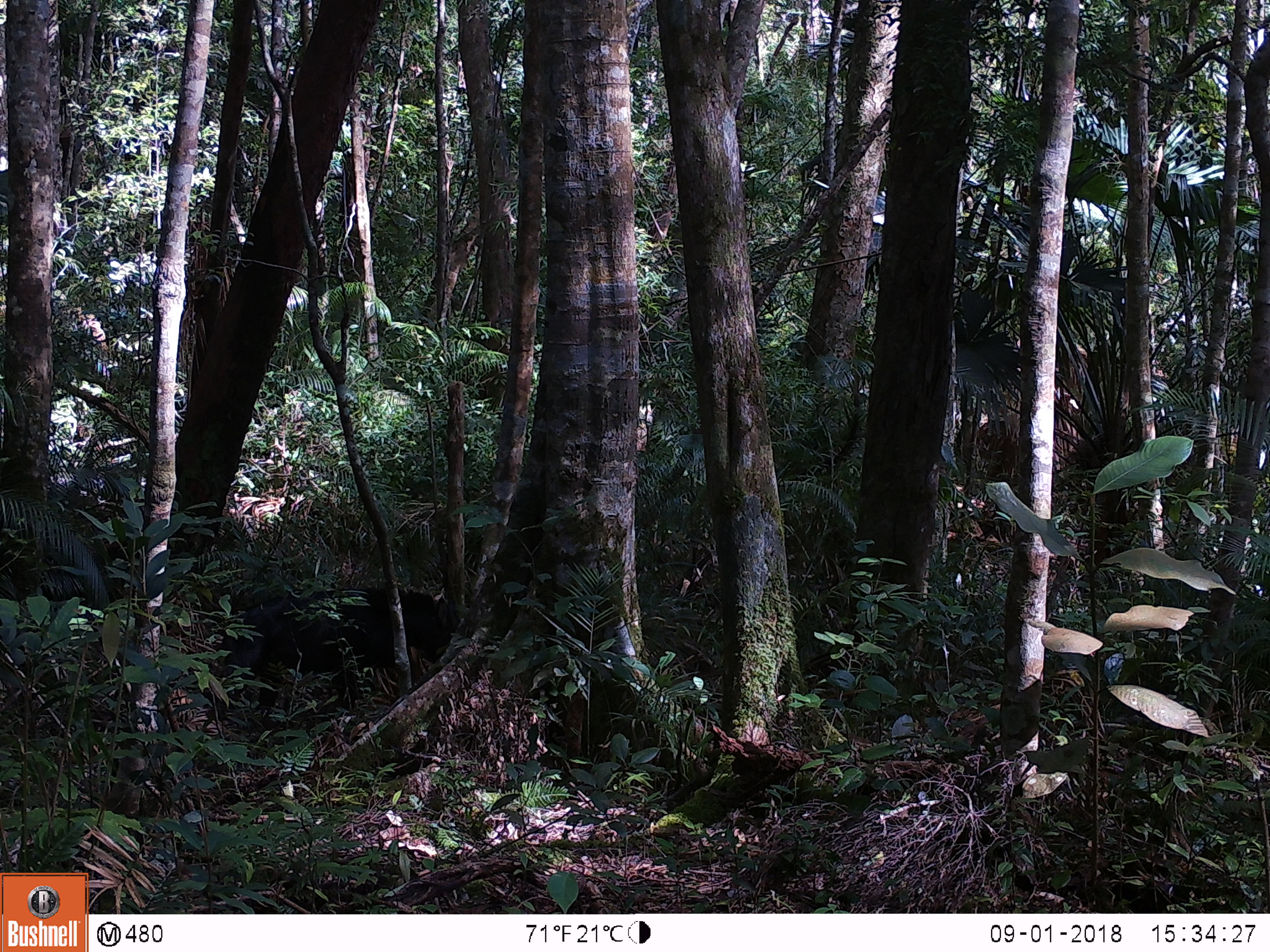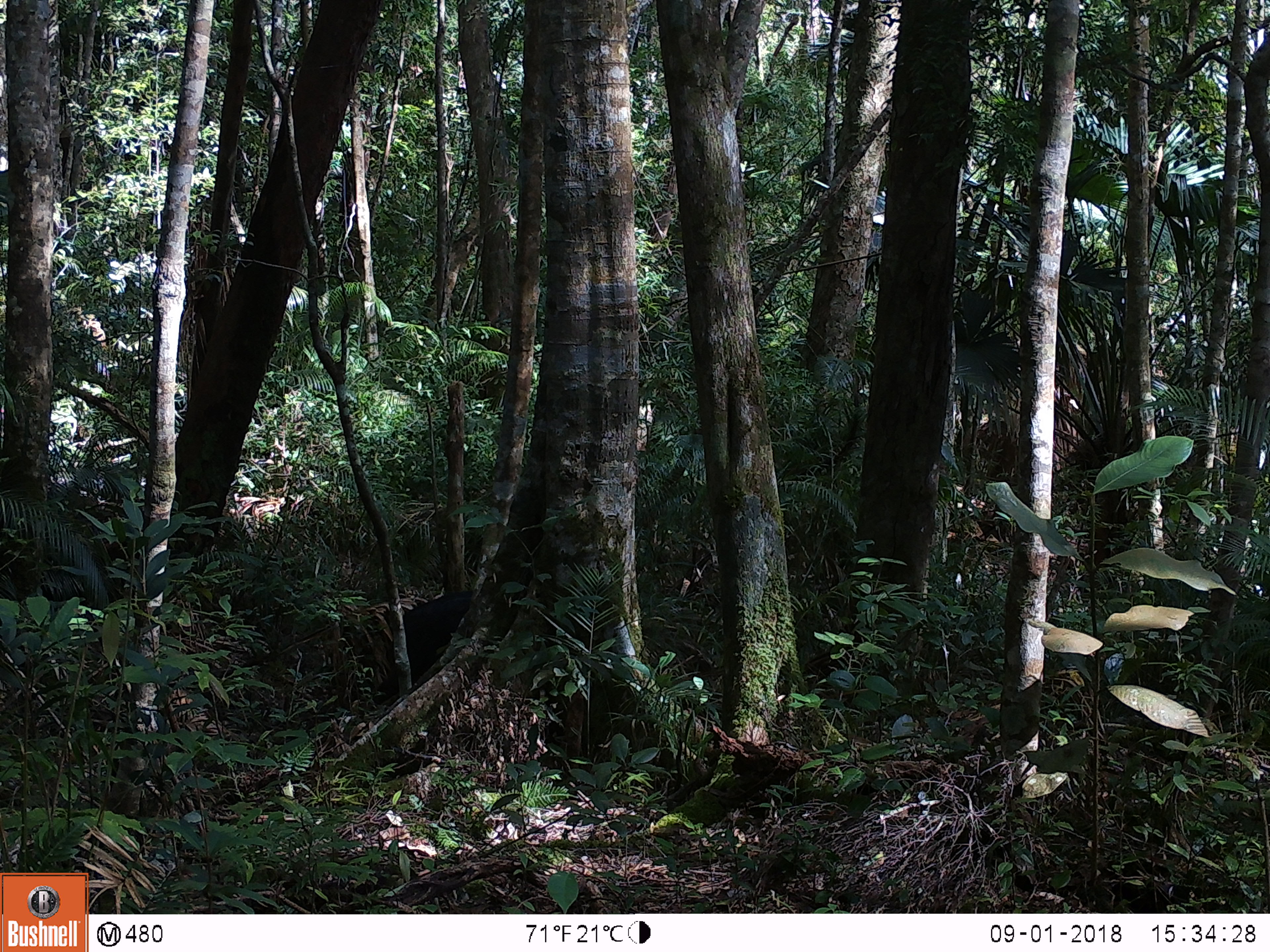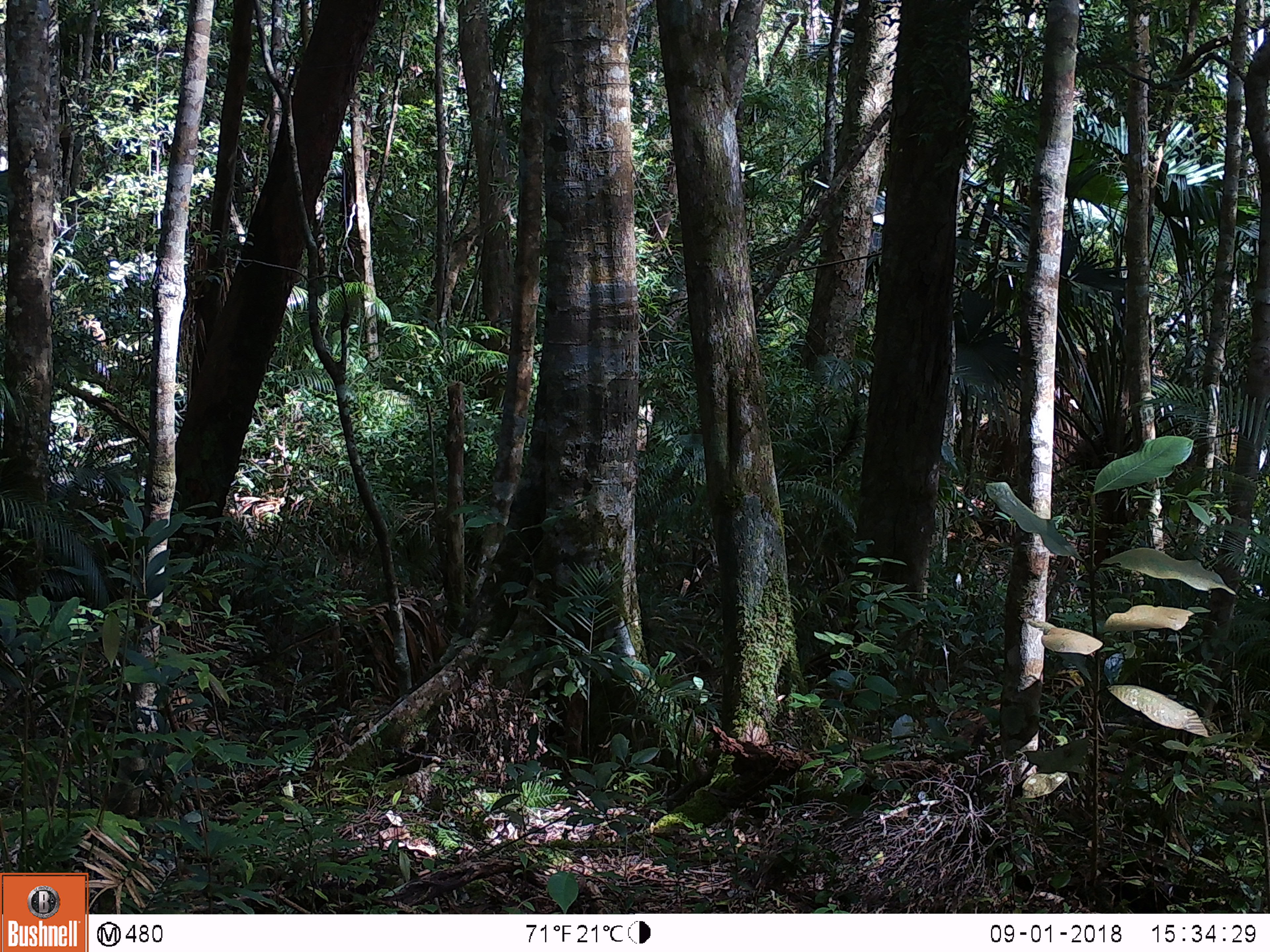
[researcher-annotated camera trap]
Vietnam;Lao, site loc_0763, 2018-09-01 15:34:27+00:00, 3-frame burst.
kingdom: Animalia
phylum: Chordata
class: Mammalia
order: Artiodactyla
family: Bovidae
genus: Capricornis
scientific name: Capricornis sumatraensis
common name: chinese serow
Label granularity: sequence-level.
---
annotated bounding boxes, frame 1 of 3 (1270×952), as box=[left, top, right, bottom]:
chinese serow: box=[205, 581, 462, 720]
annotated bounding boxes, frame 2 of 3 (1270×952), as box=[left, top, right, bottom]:
chinese serow: box=[365, 589, 474, 712]